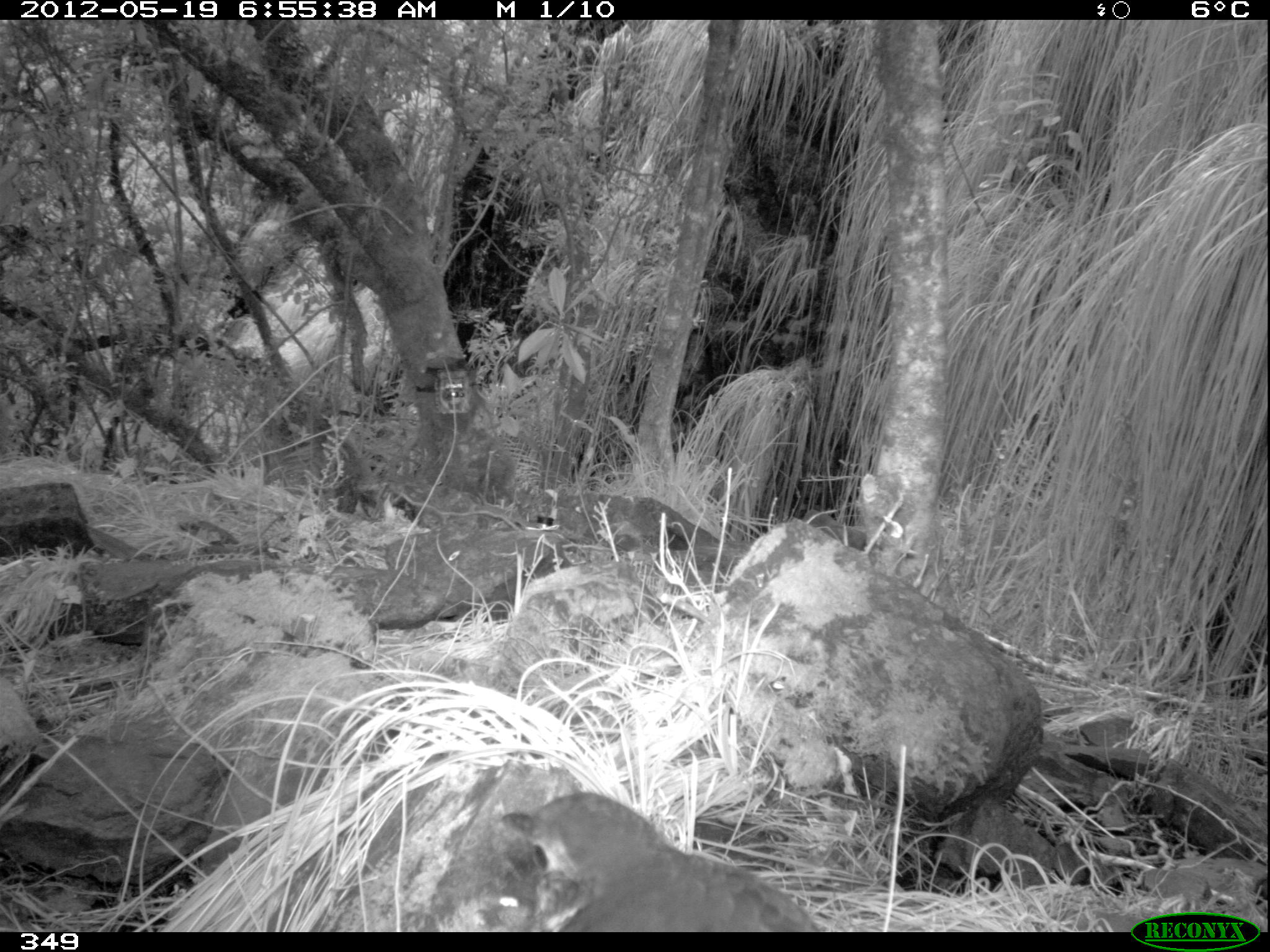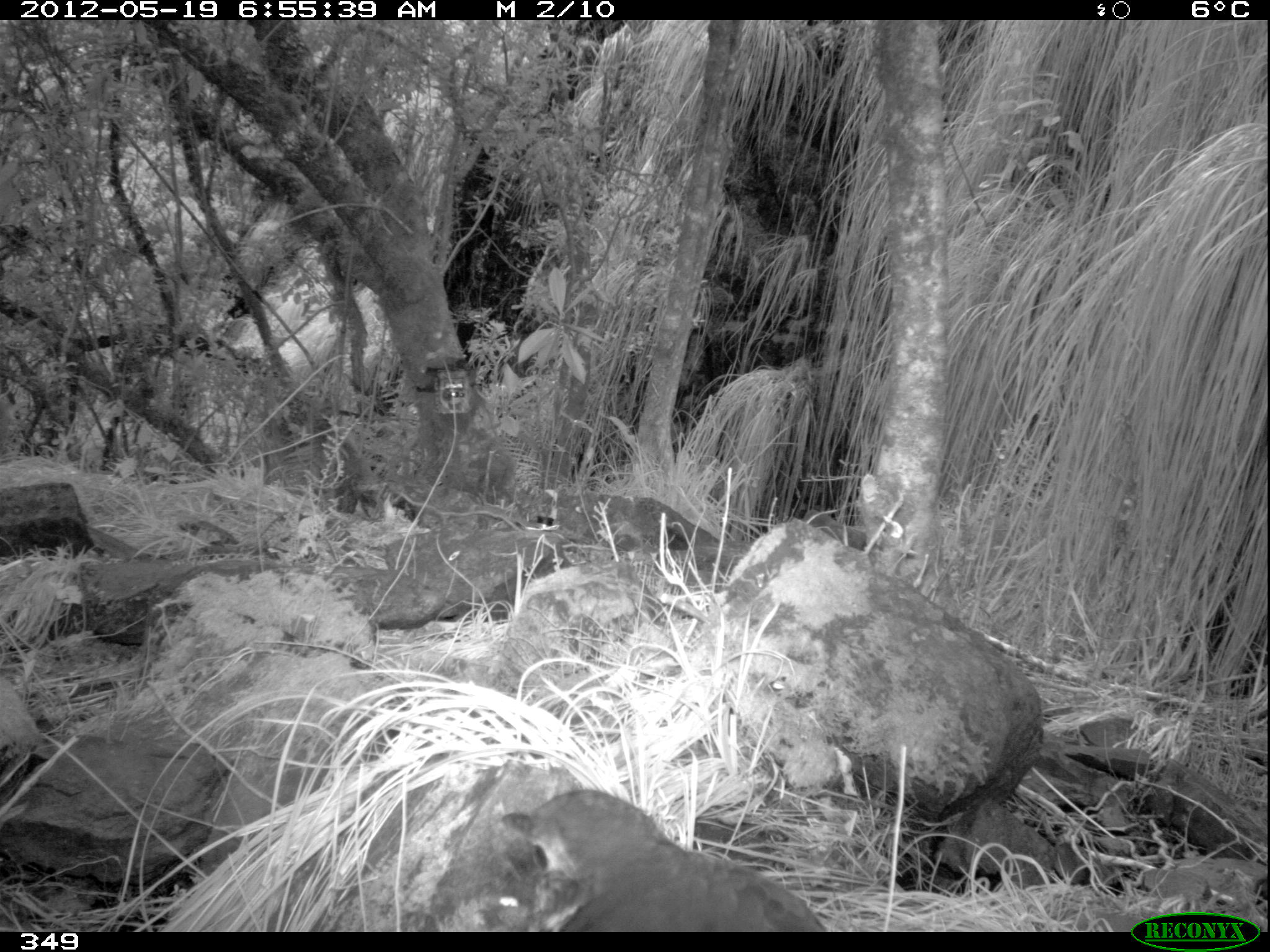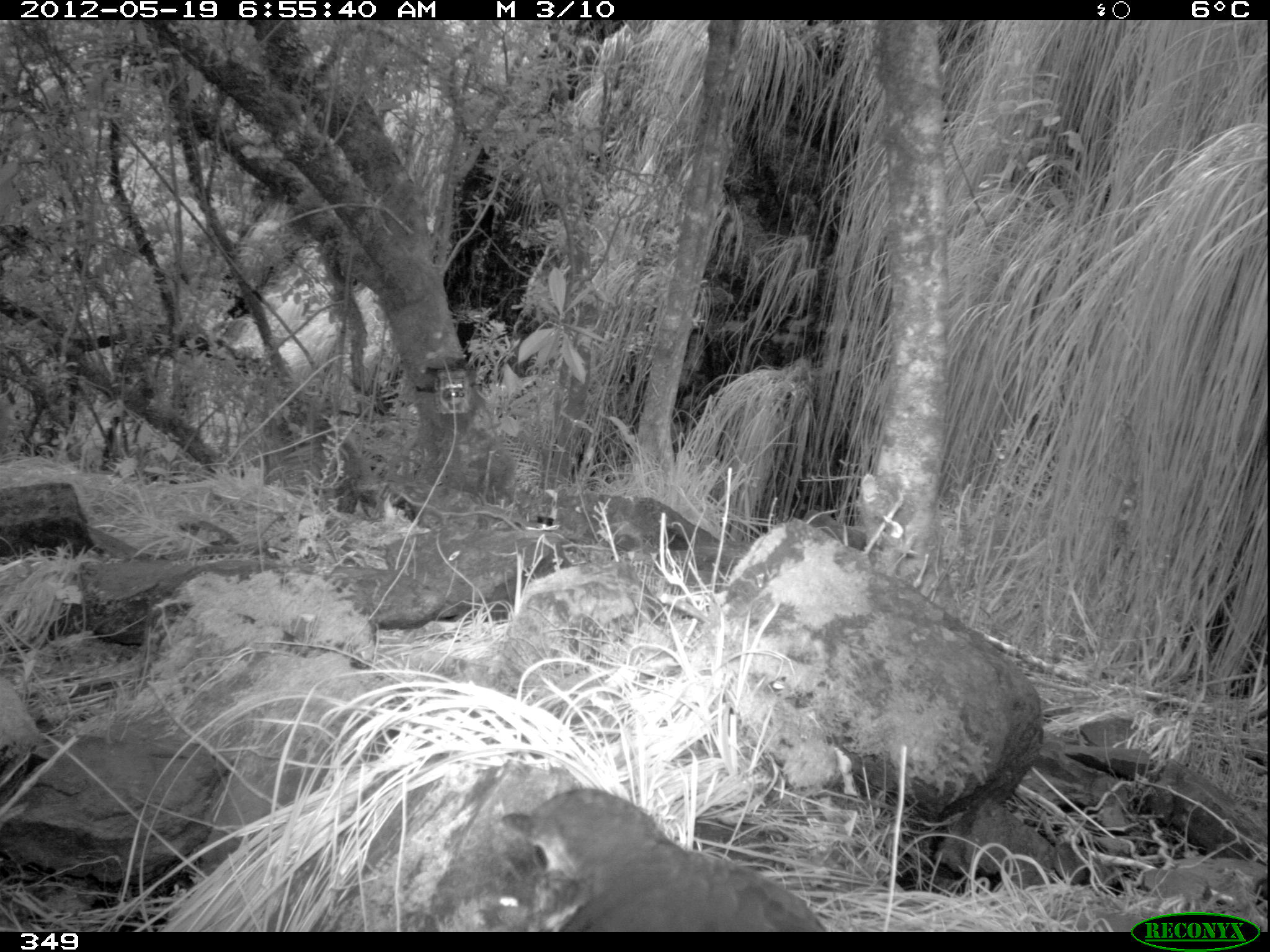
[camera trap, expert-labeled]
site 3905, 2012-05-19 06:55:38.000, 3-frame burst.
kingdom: Animalia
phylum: Chordata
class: Aves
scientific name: Aves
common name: bird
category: unknown bird